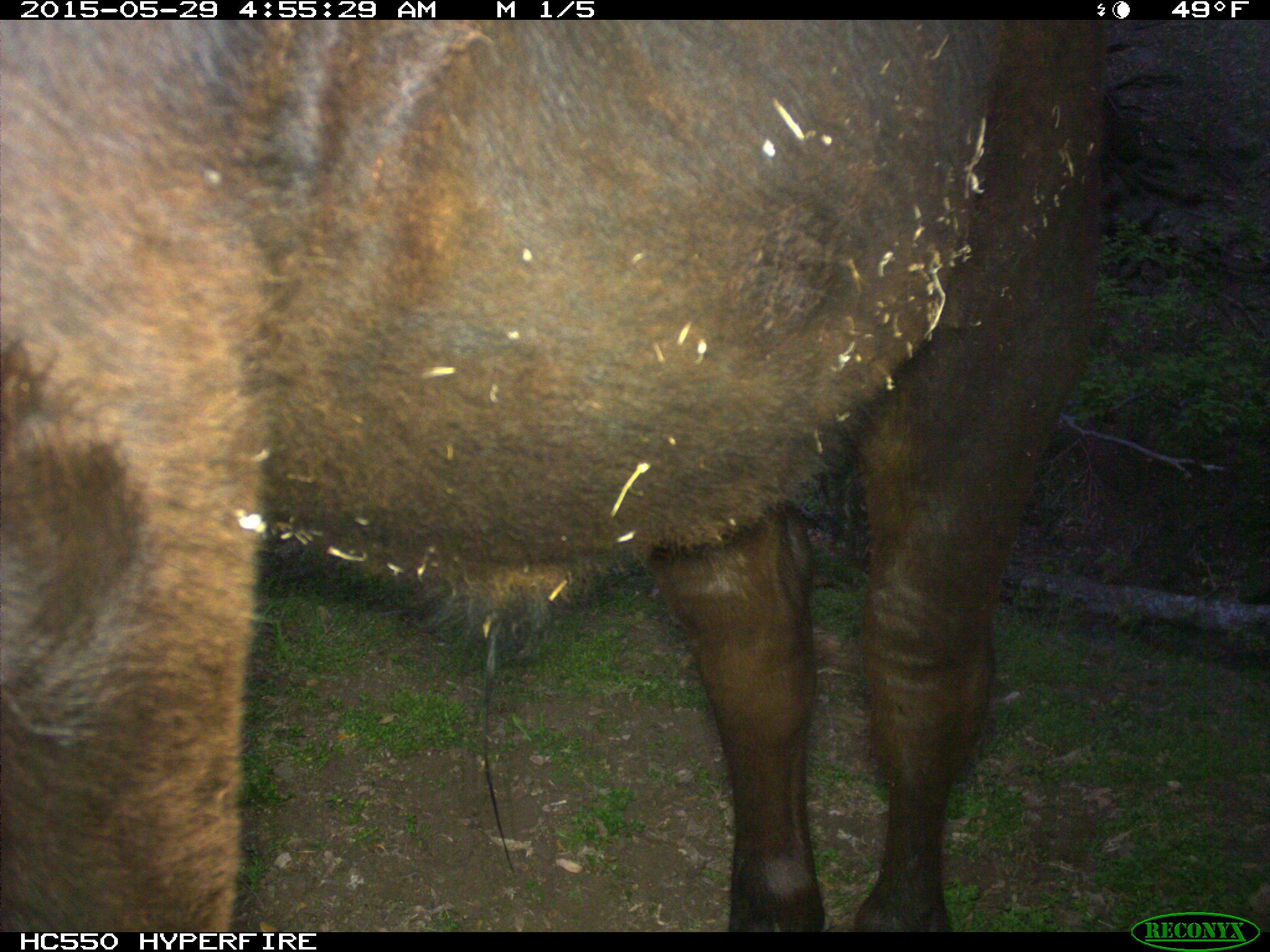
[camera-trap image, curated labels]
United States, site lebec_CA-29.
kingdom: Animalia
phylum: Chordata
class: Mammalia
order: Artiodactyla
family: Bovidae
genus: Bos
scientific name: Bos taurus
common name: domestic cow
Bos taurus (domestic cow).